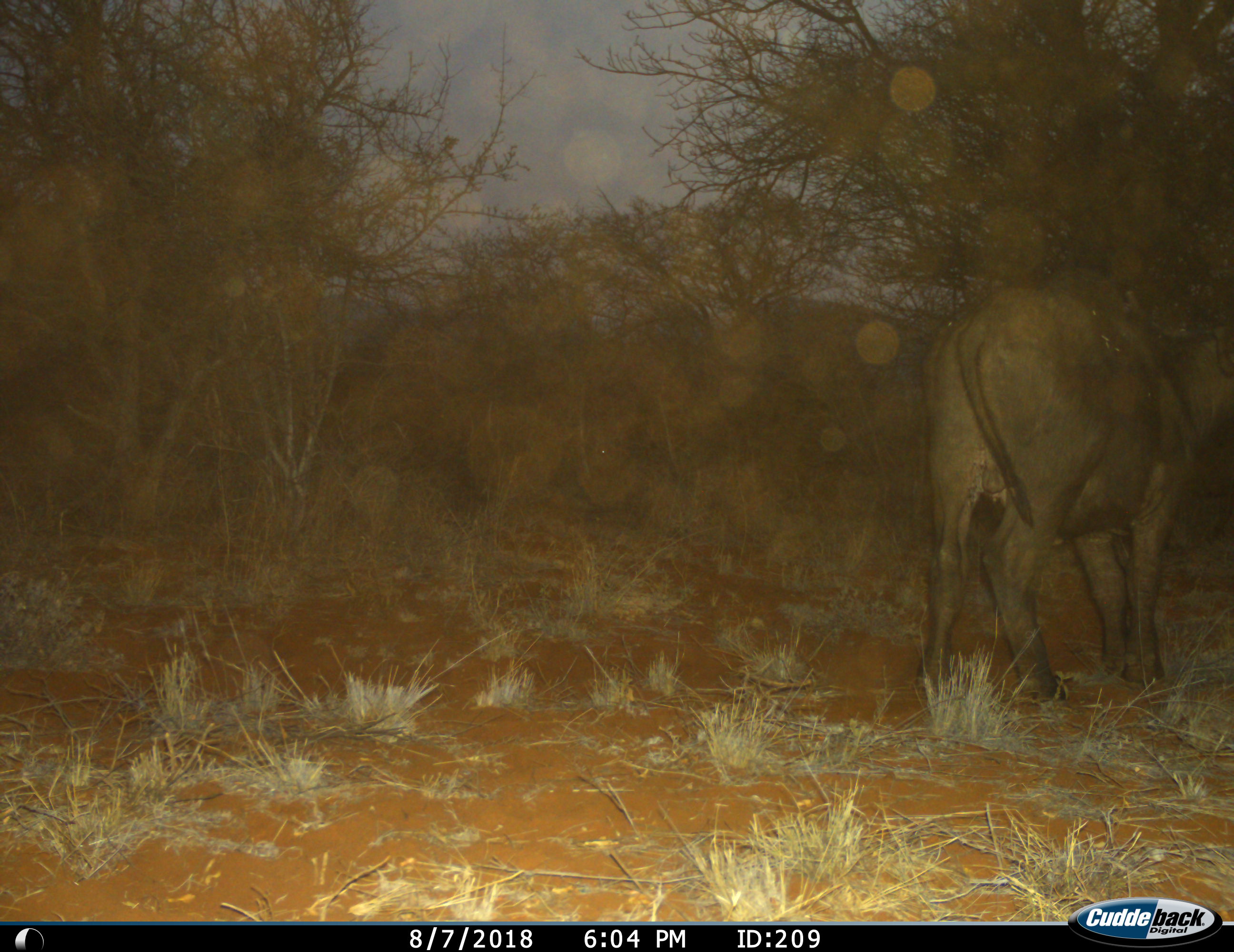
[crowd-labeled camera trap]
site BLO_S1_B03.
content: unidentified animal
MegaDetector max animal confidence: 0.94